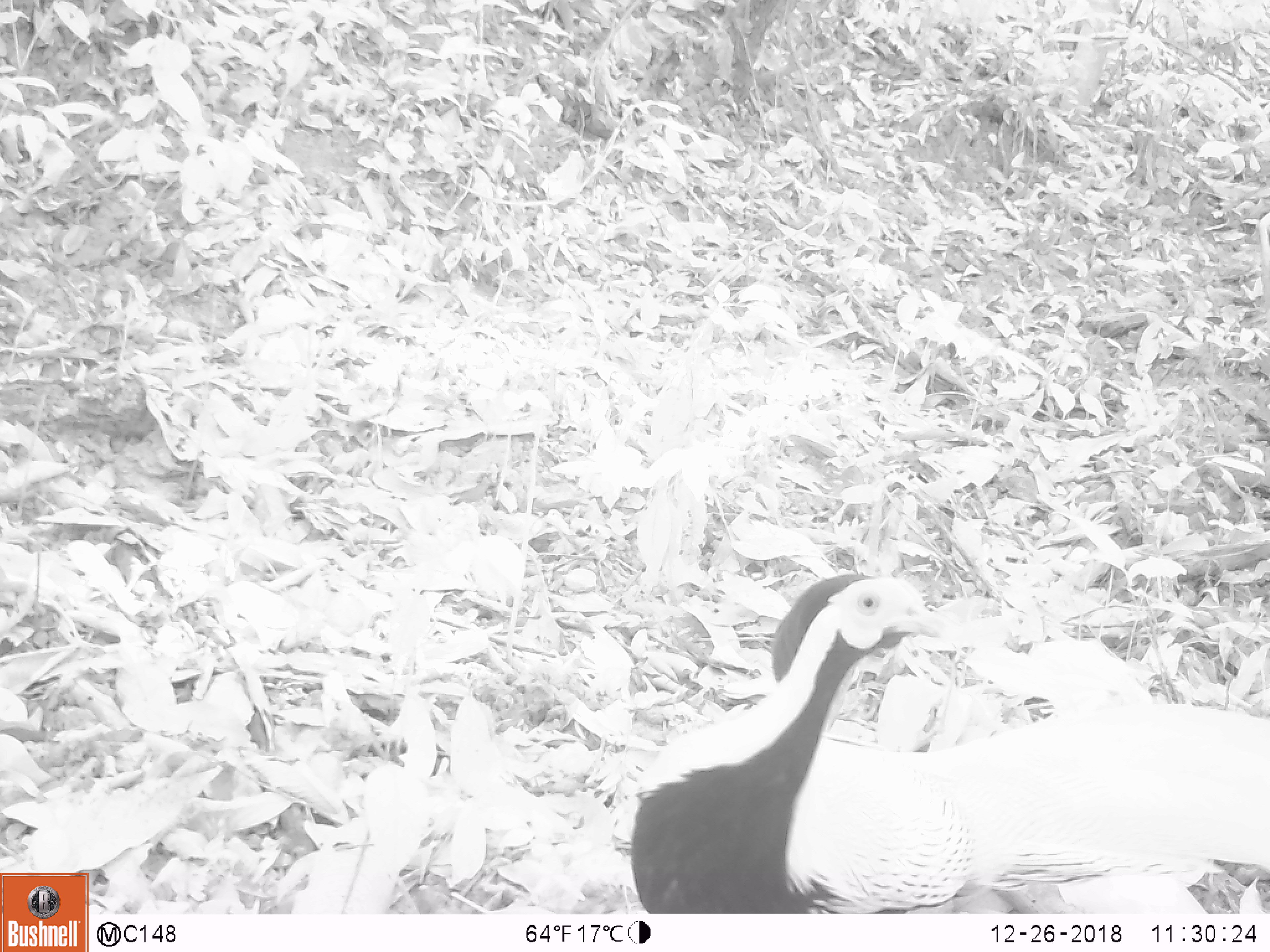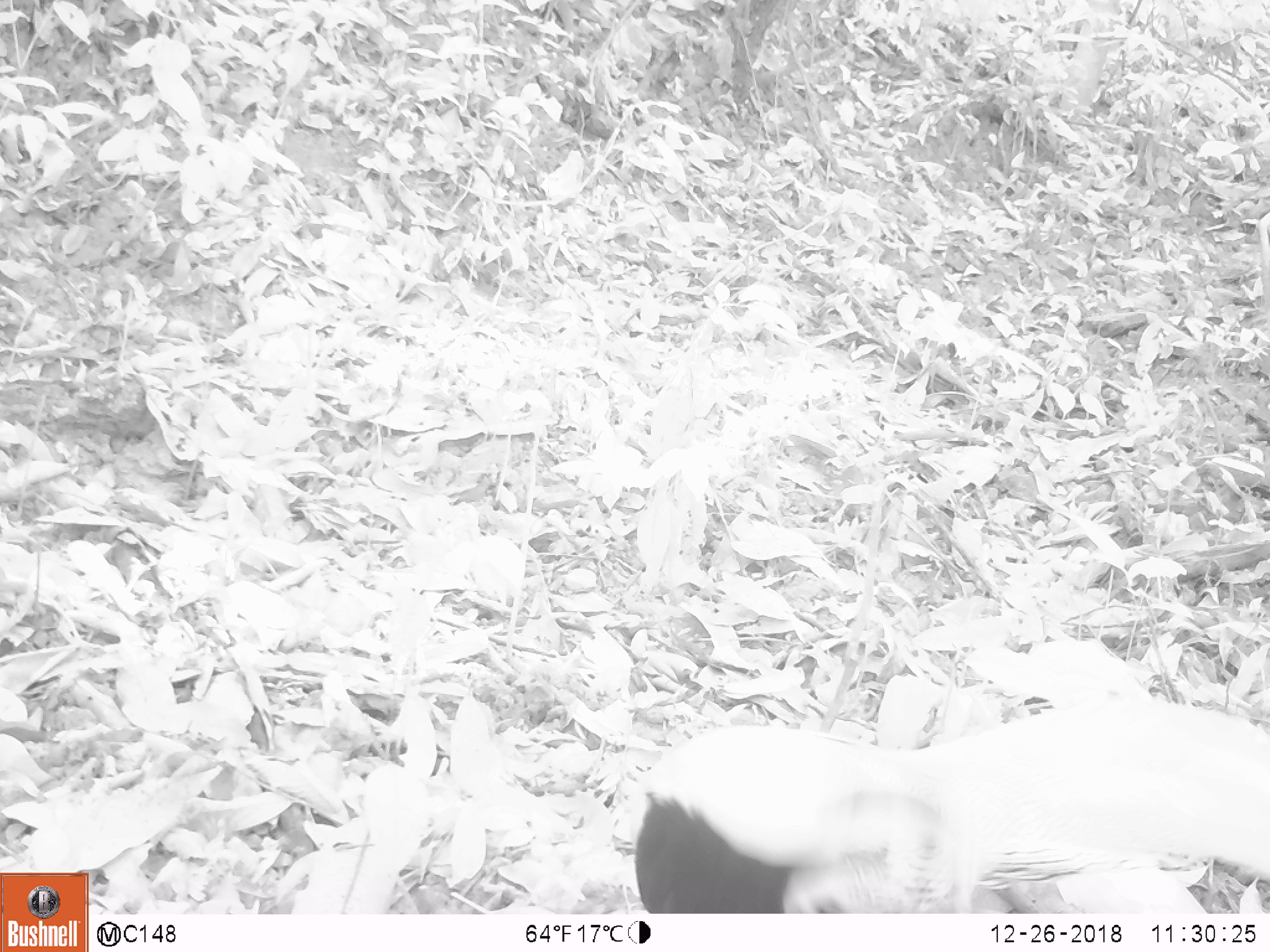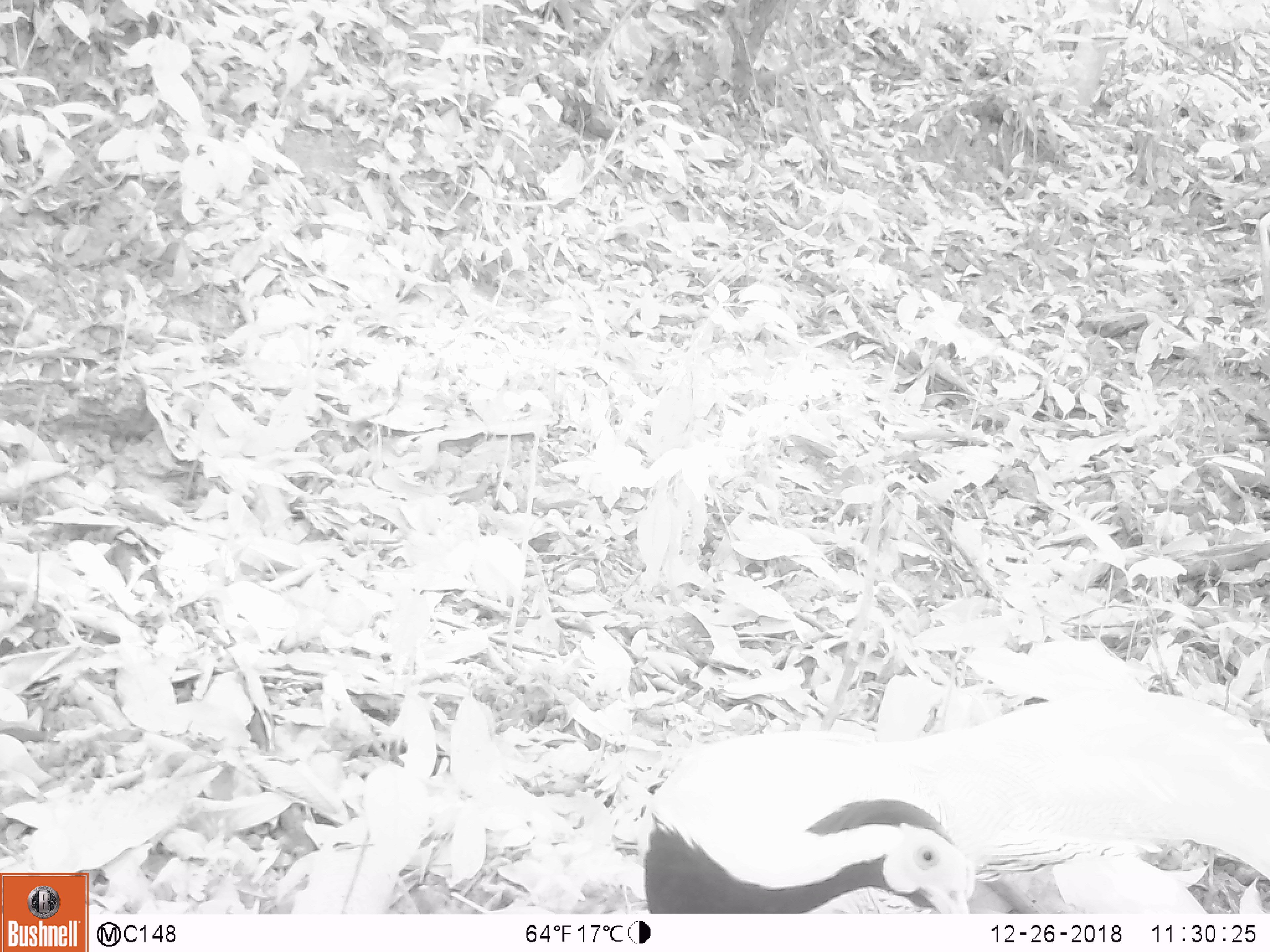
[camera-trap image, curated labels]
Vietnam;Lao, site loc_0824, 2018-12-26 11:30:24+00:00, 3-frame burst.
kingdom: Animalia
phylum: Chordata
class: Aves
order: Galliformes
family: Phasianidae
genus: Lophura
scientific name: Lophura nycthemera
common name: silver pheasant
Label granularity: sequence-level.